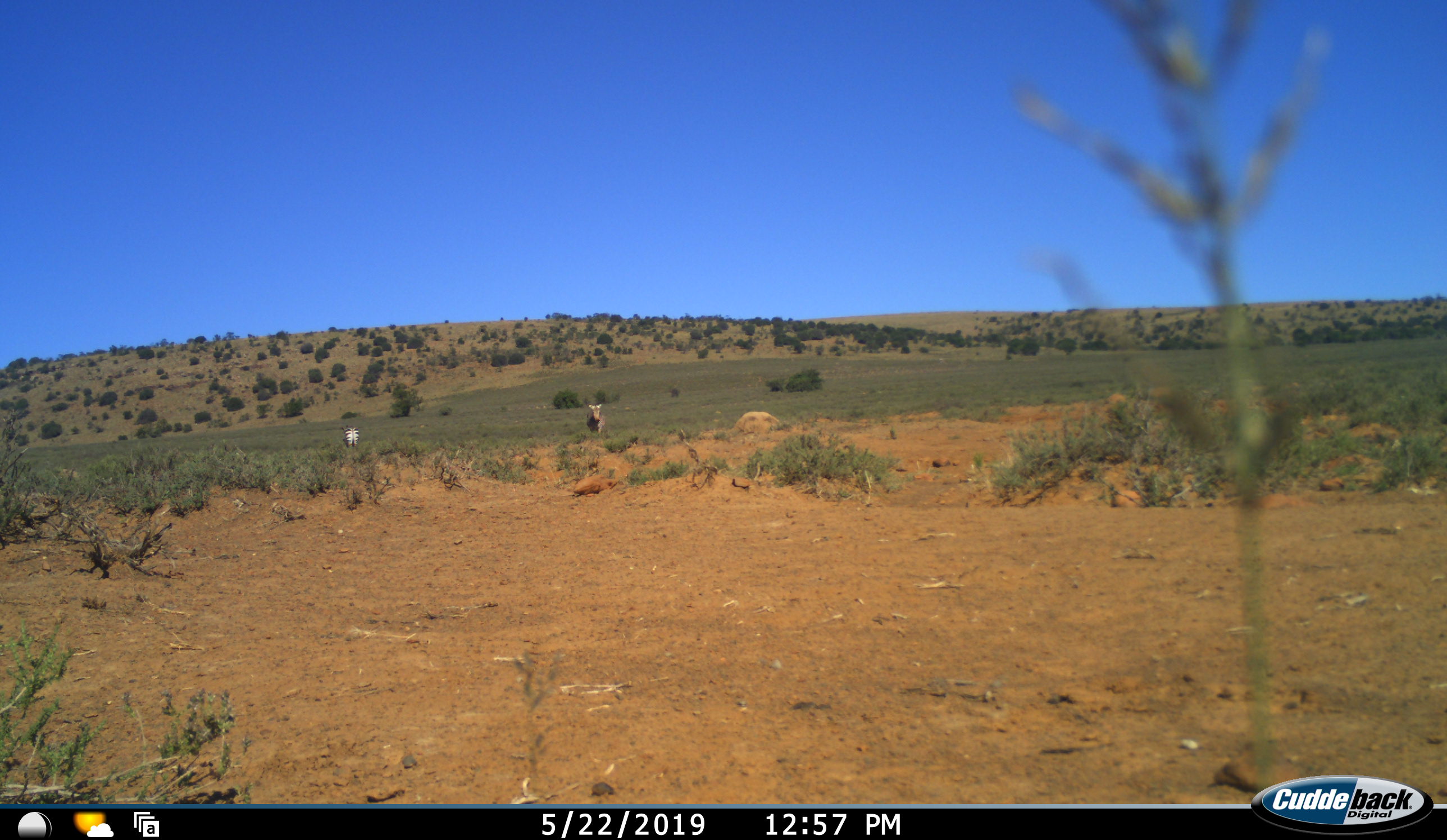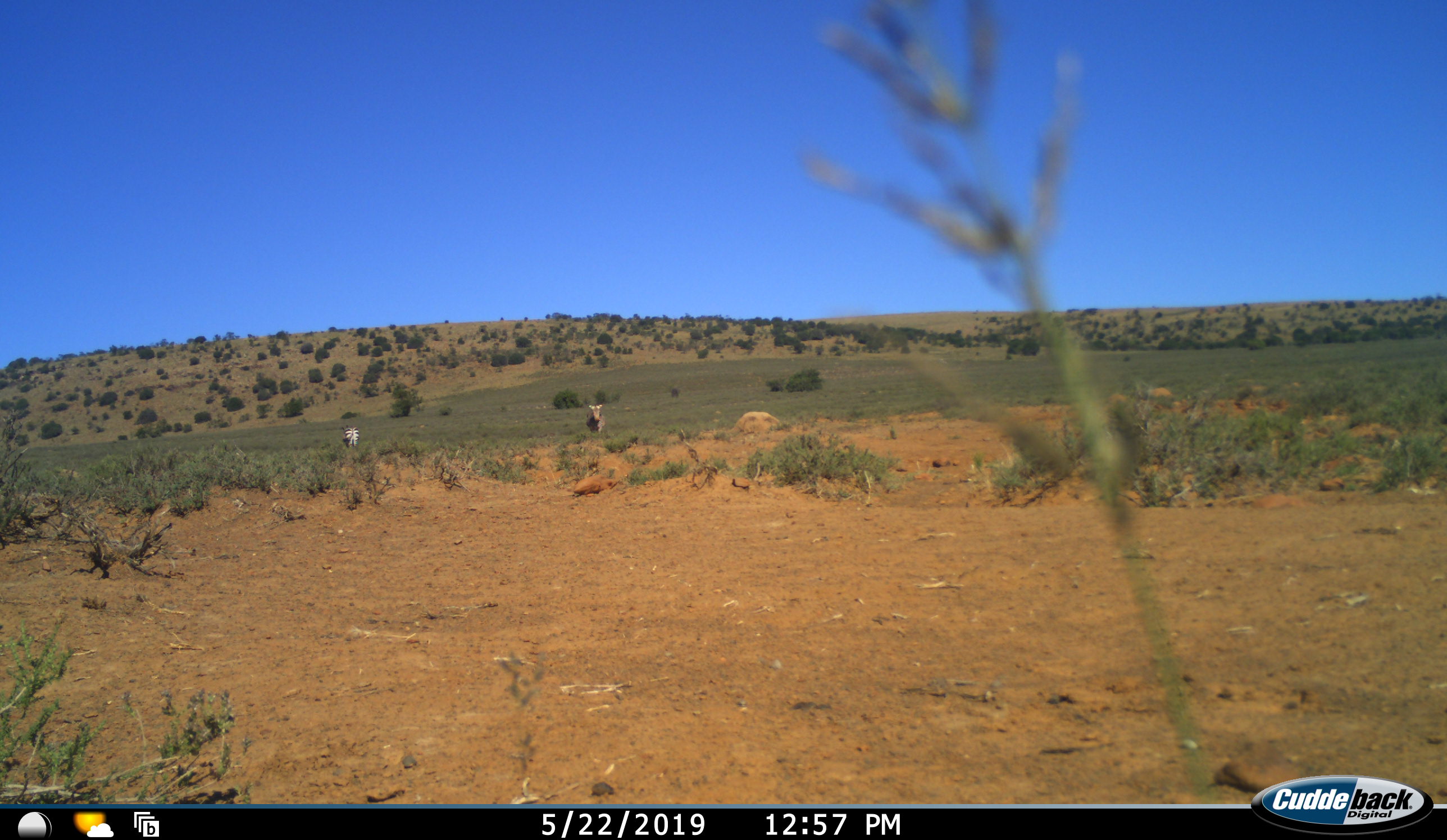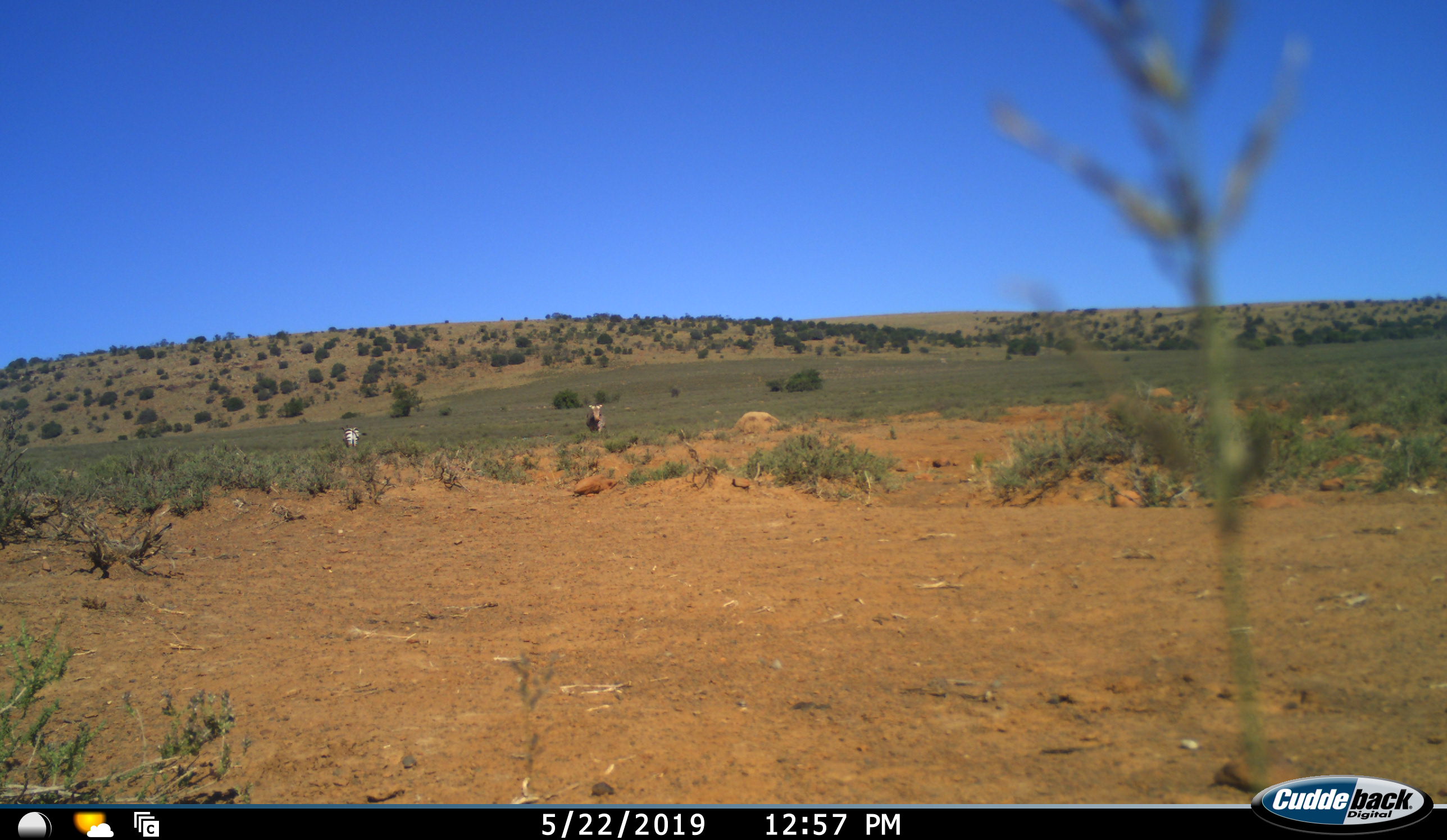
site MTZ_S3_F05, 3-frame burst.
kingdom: Animalia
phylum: Chordata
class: Mammalia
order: Perissodactyla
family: Equidae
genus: Equus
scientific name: Equus zebra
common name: mountain zebra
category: zebramountain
Zebramountain (mountain zebra) (Equus zebra), count 2. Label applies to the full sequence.